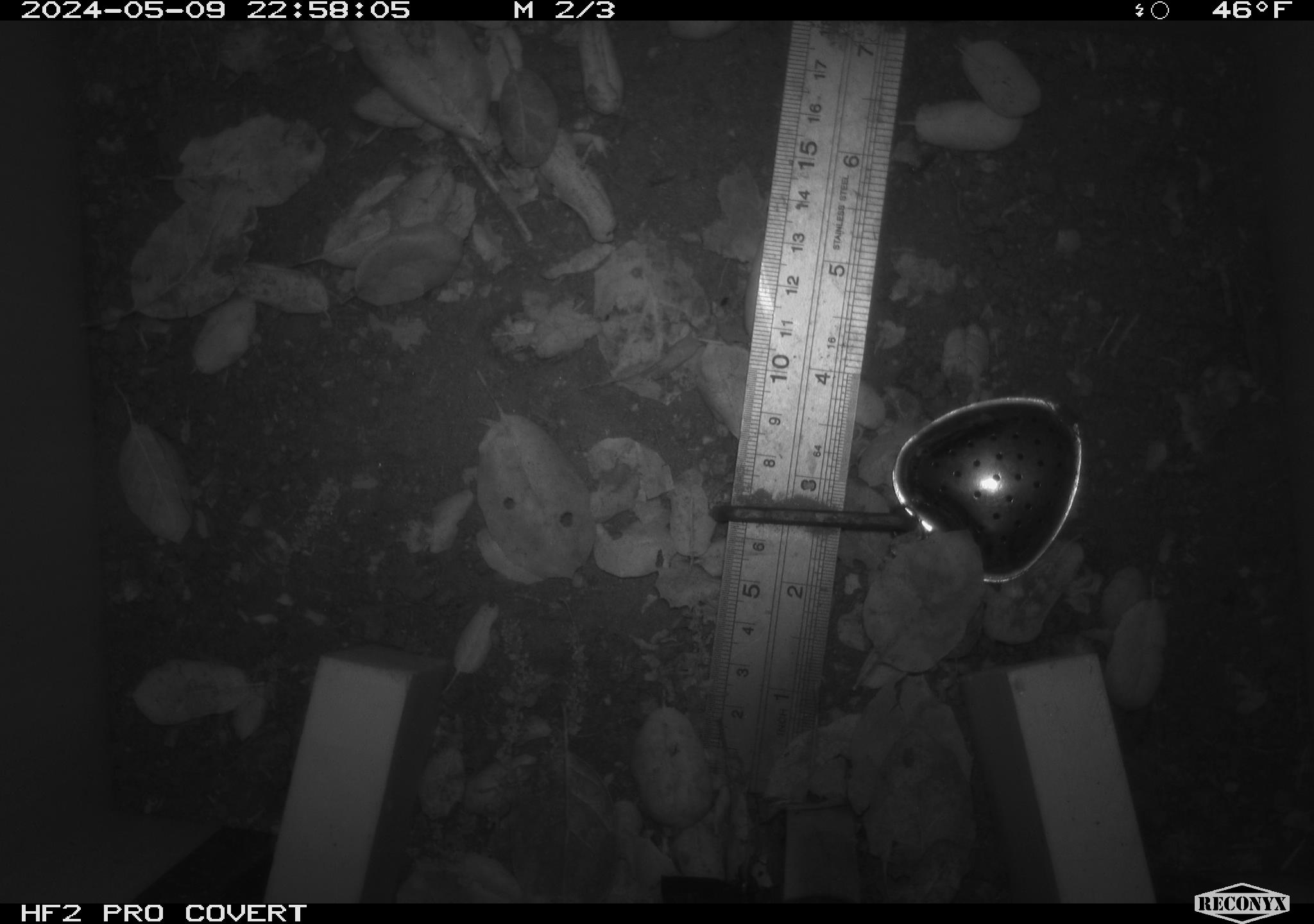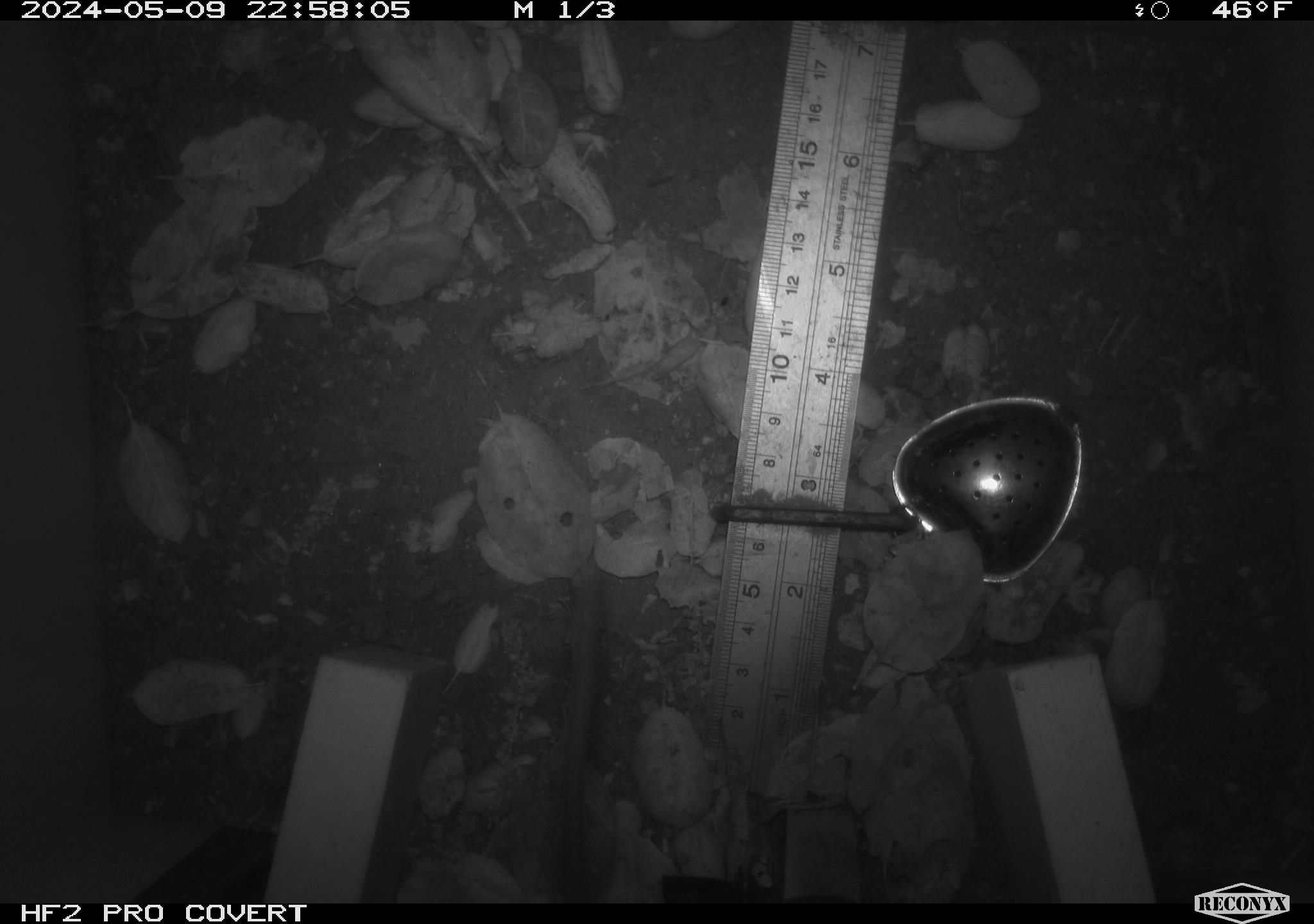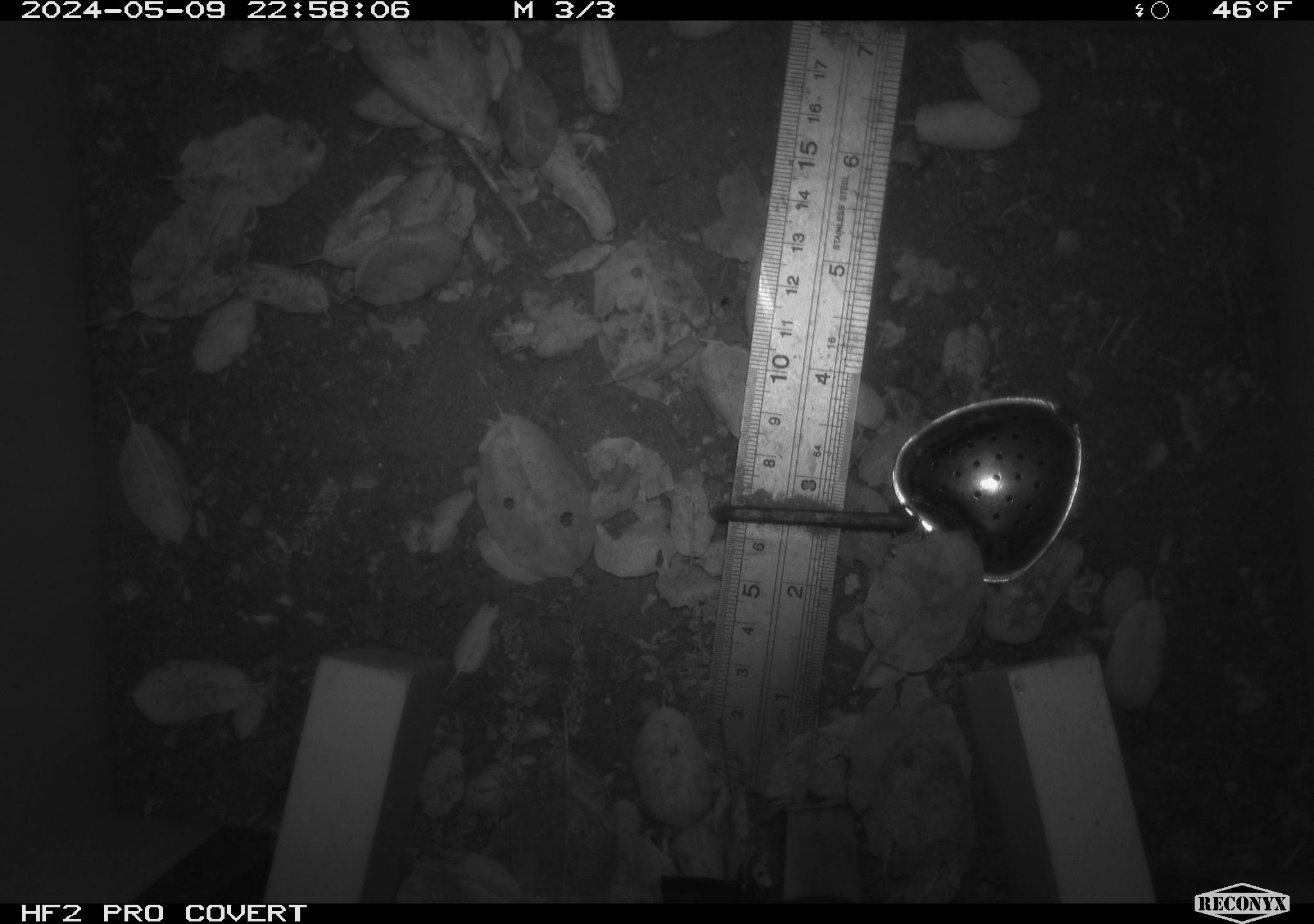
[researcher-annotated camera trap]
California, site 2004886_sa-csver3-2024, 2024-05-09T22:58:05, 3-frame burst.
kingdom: Animalia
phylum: Chordata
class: Mammalia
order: Rodentia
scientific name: Rodentia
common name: rodent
Rodent (Rodentia).